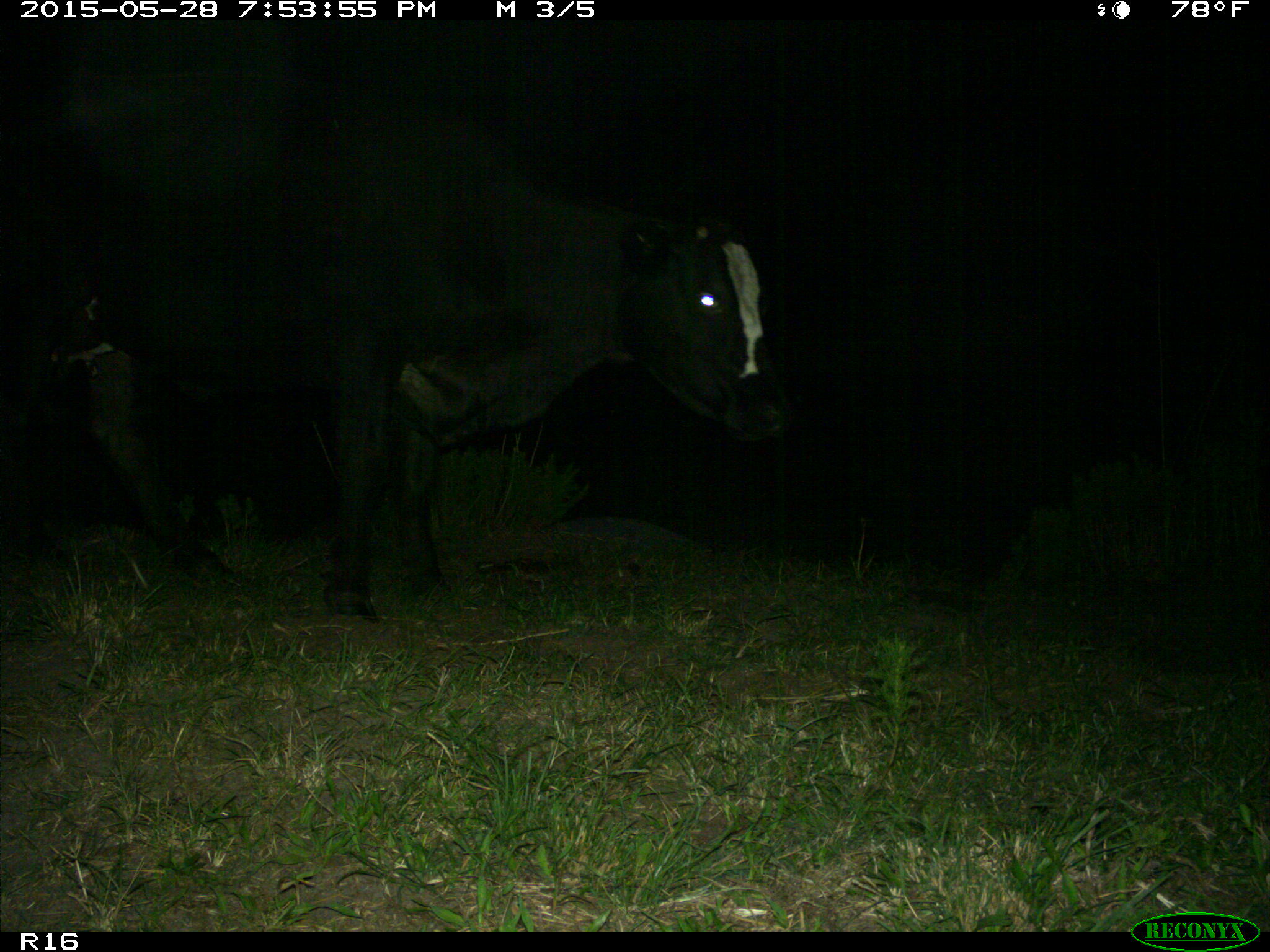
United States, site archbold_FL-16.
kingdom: Animalia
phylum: Chordata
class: Mammalia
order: Artiodactyla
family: Bovidae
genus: Bos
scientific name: Bos taurus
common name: domestic cow